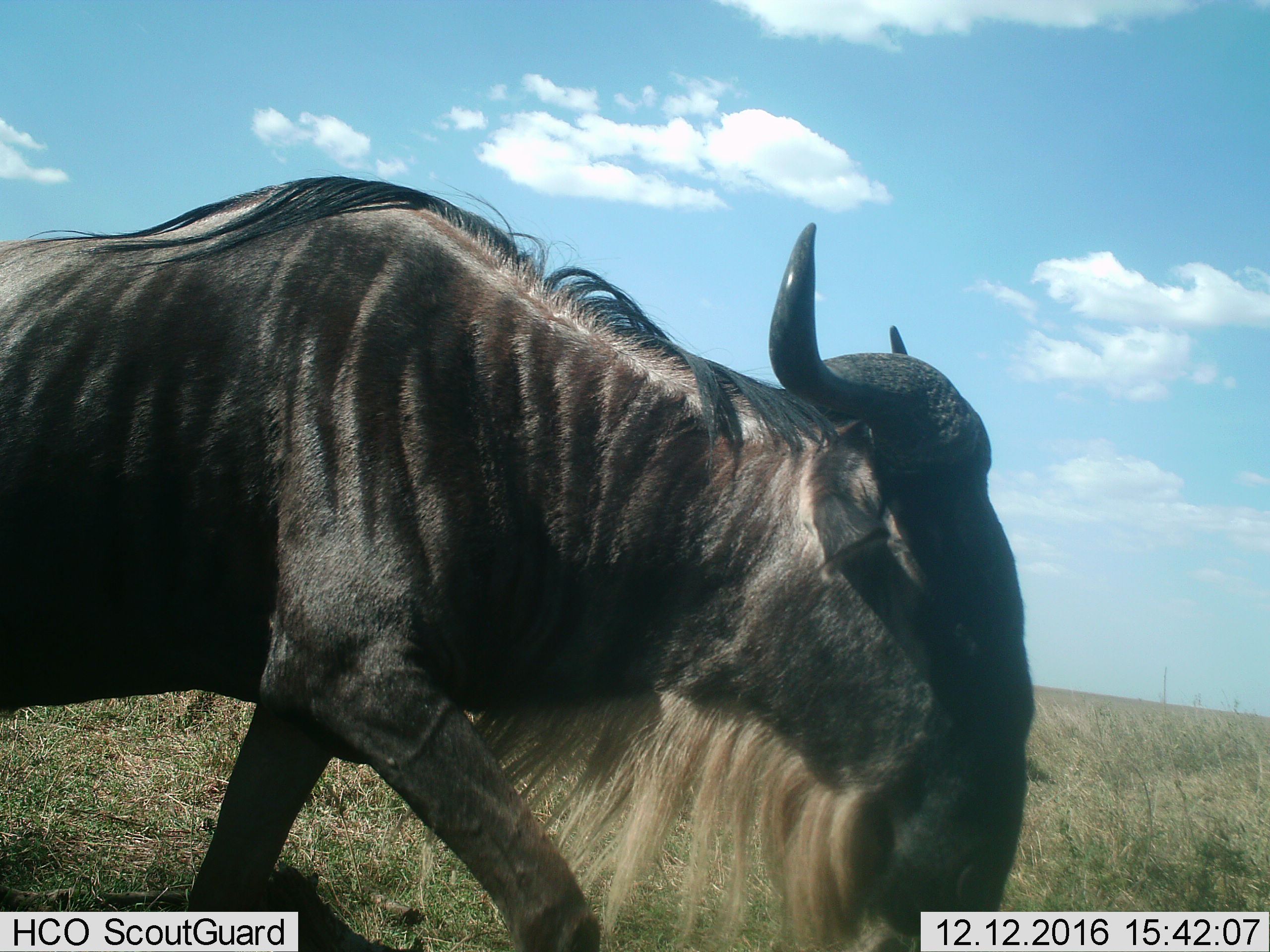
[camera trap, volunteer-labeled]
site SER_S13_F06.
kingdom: Animalia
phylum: Chordata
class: Mammalia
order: Artiodactyla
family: Bovidae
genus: Connochaetes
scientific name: Connochaetes taurinus taurinus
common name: blue wildebeest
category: wildebeestblue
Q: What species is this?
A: Wildebeestblue (blue wildebeest) (Connochaetes taurinus taurinus).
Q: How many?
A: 1.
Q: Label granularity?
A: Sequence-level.